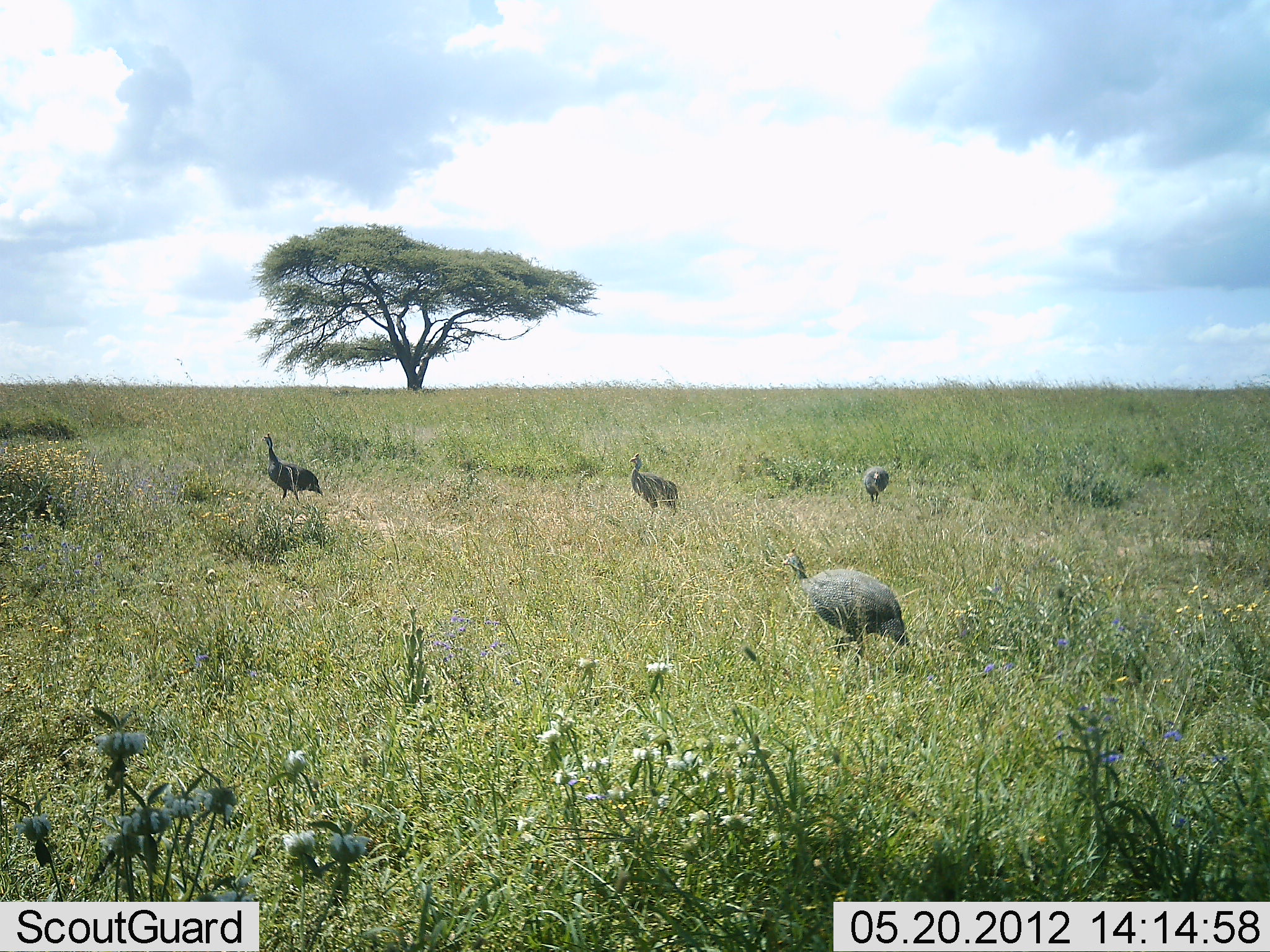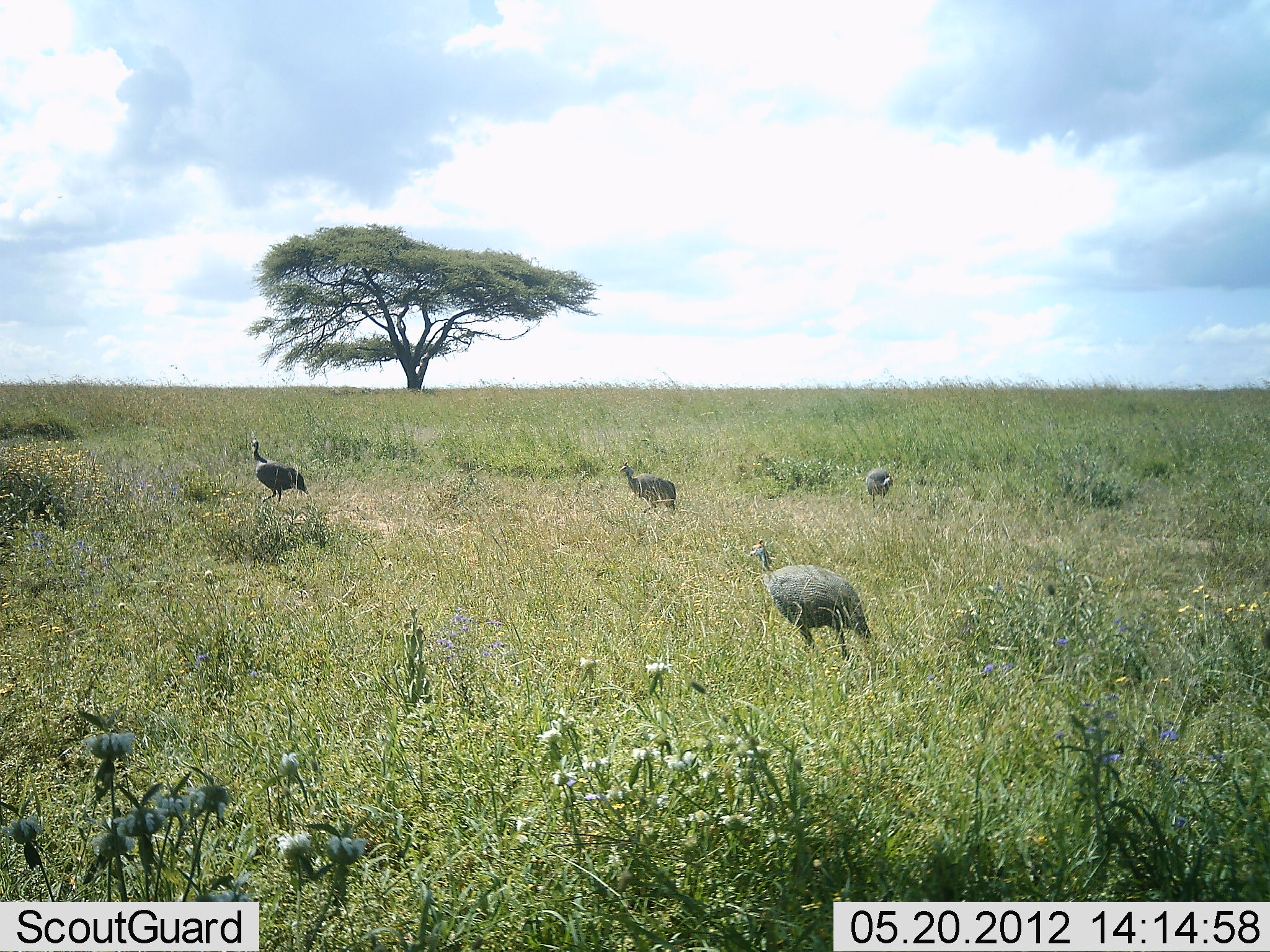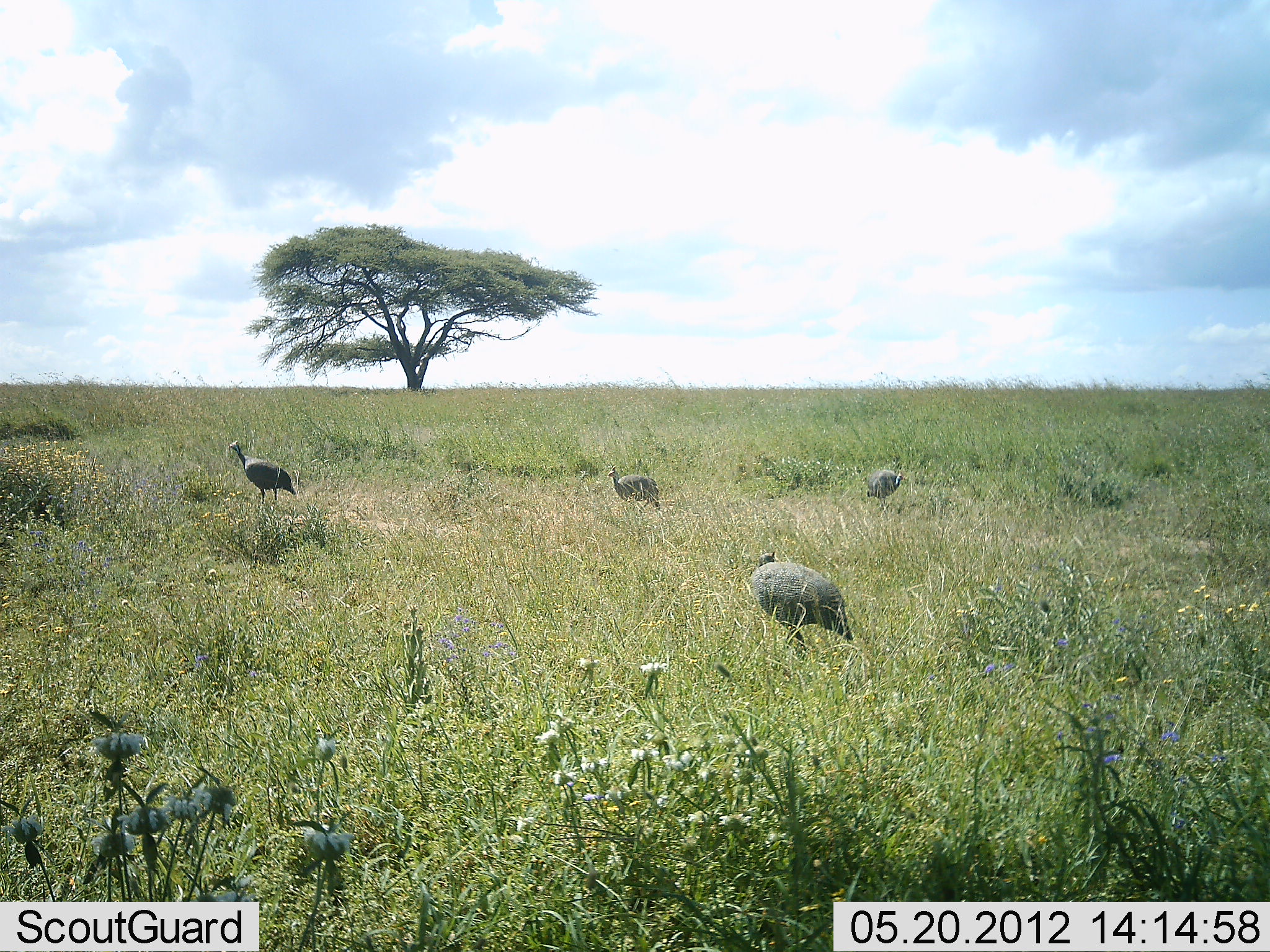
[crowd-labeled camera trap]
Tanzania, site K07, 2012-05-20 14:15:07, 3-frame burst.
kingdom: Animalia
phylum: Chordata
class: Aves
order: Galliformes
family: Numididae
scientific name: Numididae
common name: guinea fowl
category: guineafowl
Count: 4.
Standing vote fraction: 19%.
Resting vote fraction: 0%.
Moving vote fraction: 95%.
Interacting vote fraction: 0%.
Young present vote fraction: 0%.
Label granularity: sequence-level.